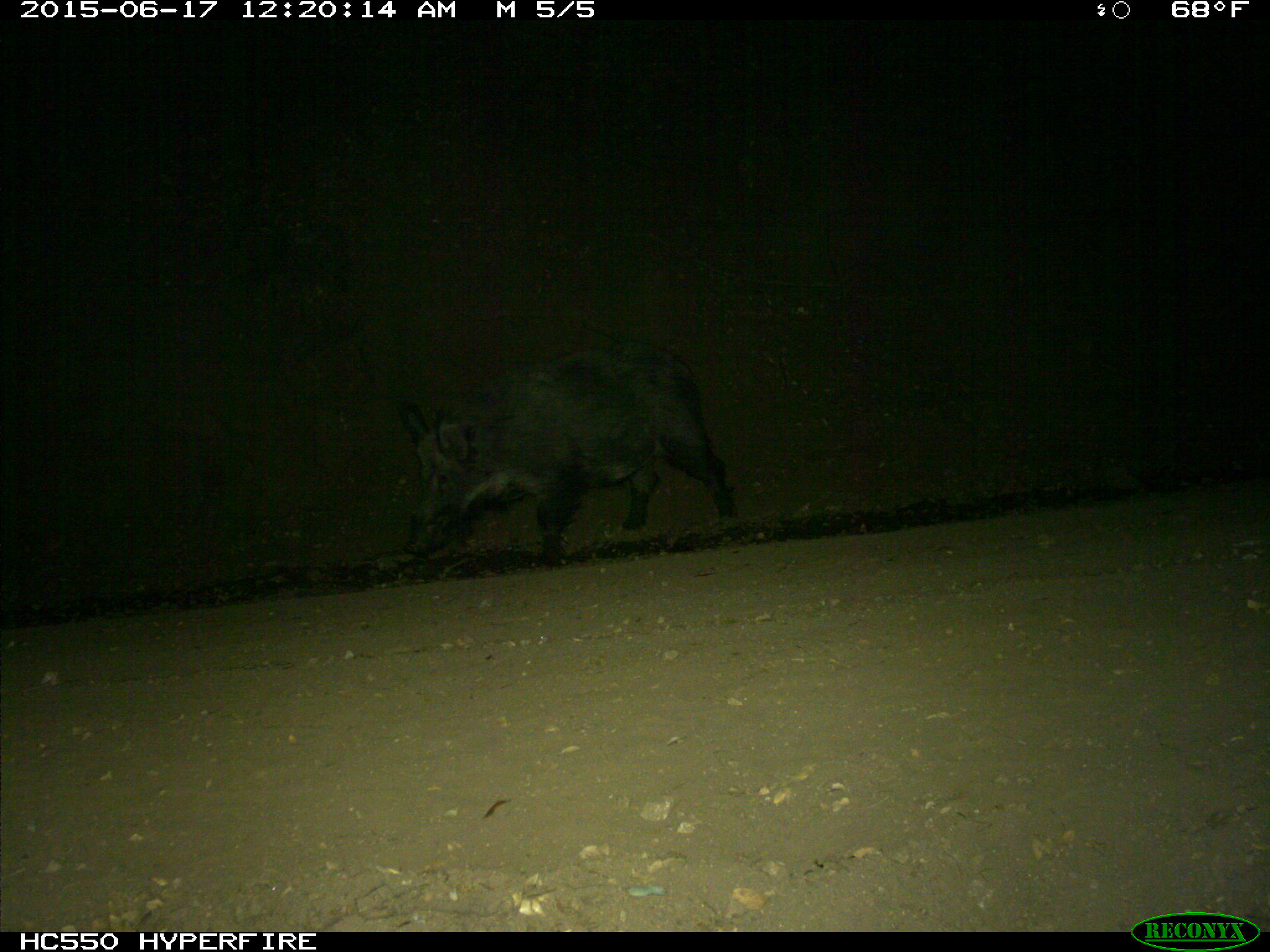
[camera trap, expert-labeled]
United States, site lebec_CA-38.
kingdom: Animalia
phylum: Chordata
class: Mammalia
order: Artiodactyla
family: Suidae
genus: Sus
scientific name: Sus scrofa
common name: wild boar